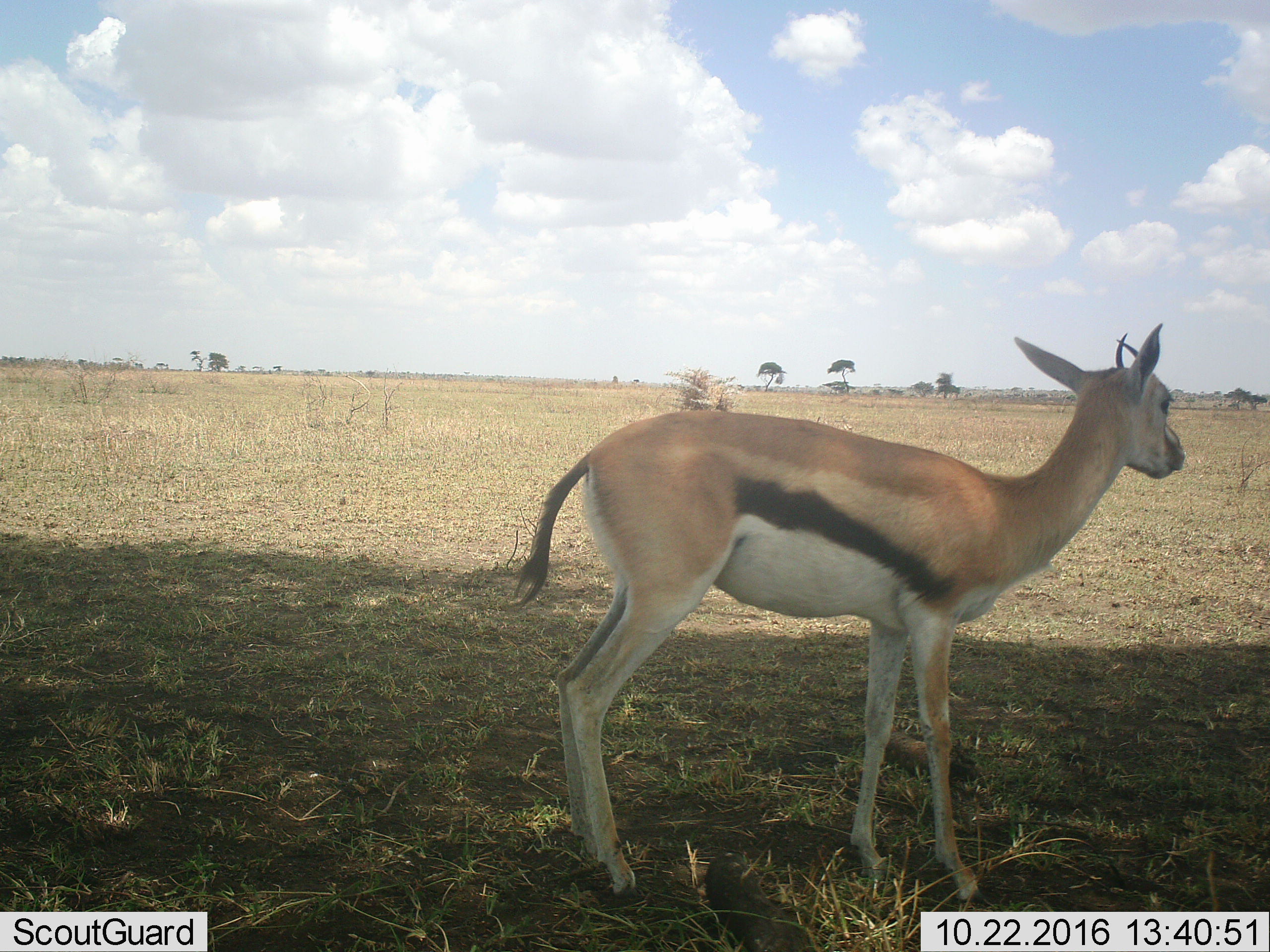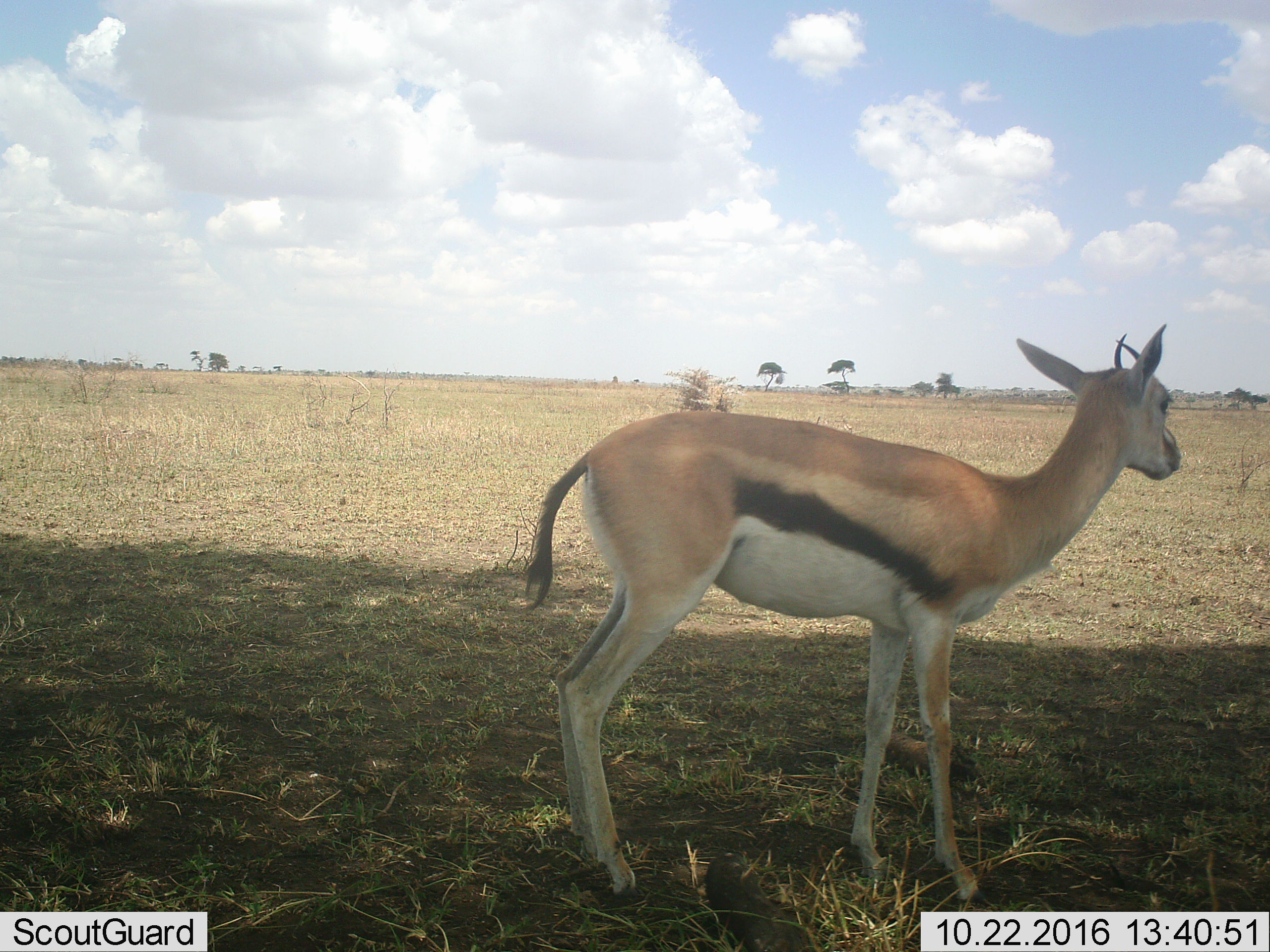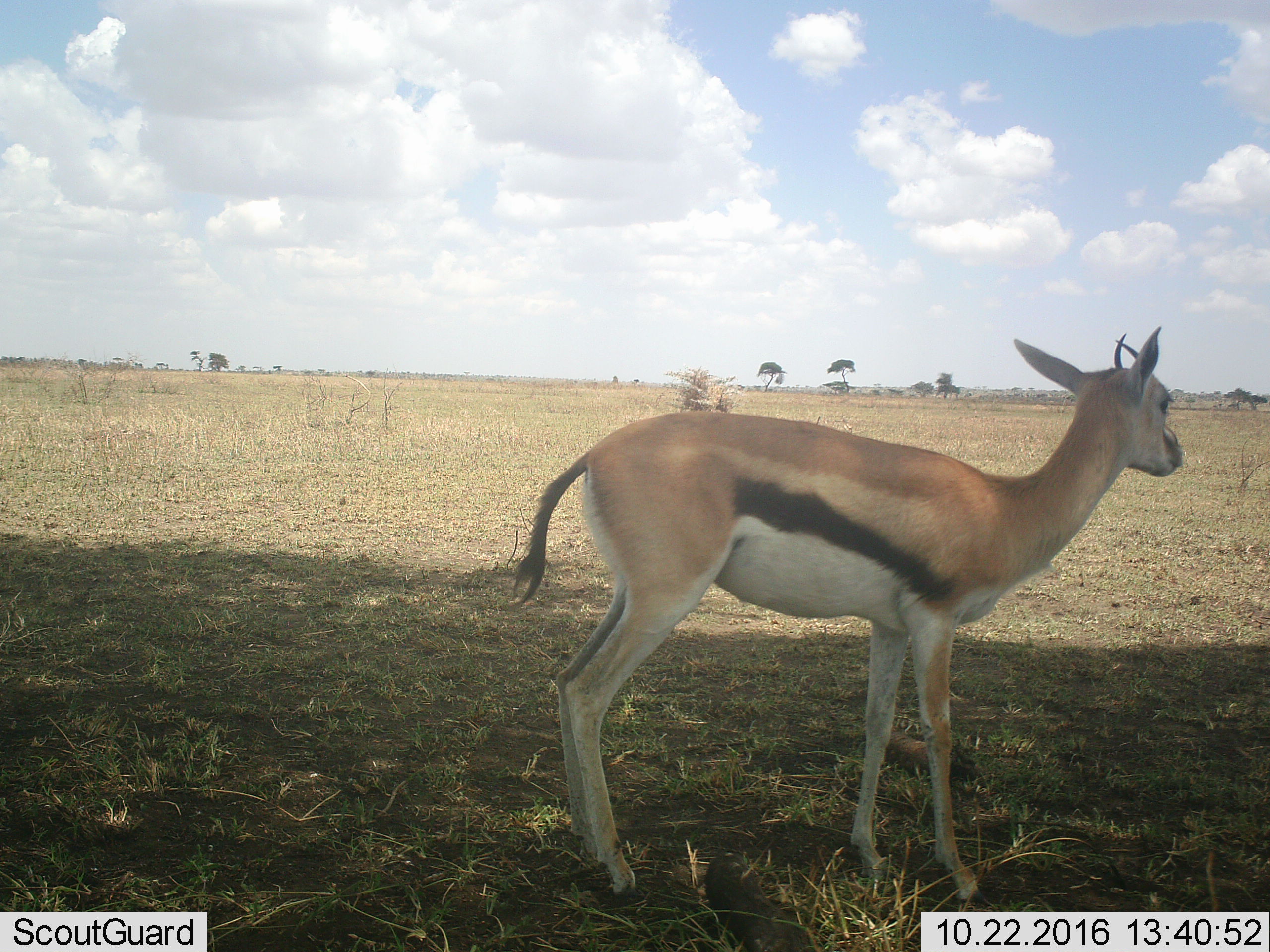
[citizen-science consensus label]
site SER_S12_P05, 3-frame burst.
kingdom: Animalia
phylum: Chordata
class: Mammalia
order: Artiodactyla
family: Bovidae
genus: Eudorcas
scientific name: Eudorcas thomsonii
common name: thomson's gazelle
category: gazellethomsons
Gazellethomsons (thomson's gazelle) (Eudorcas thomsonii), count 1. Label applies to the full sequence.